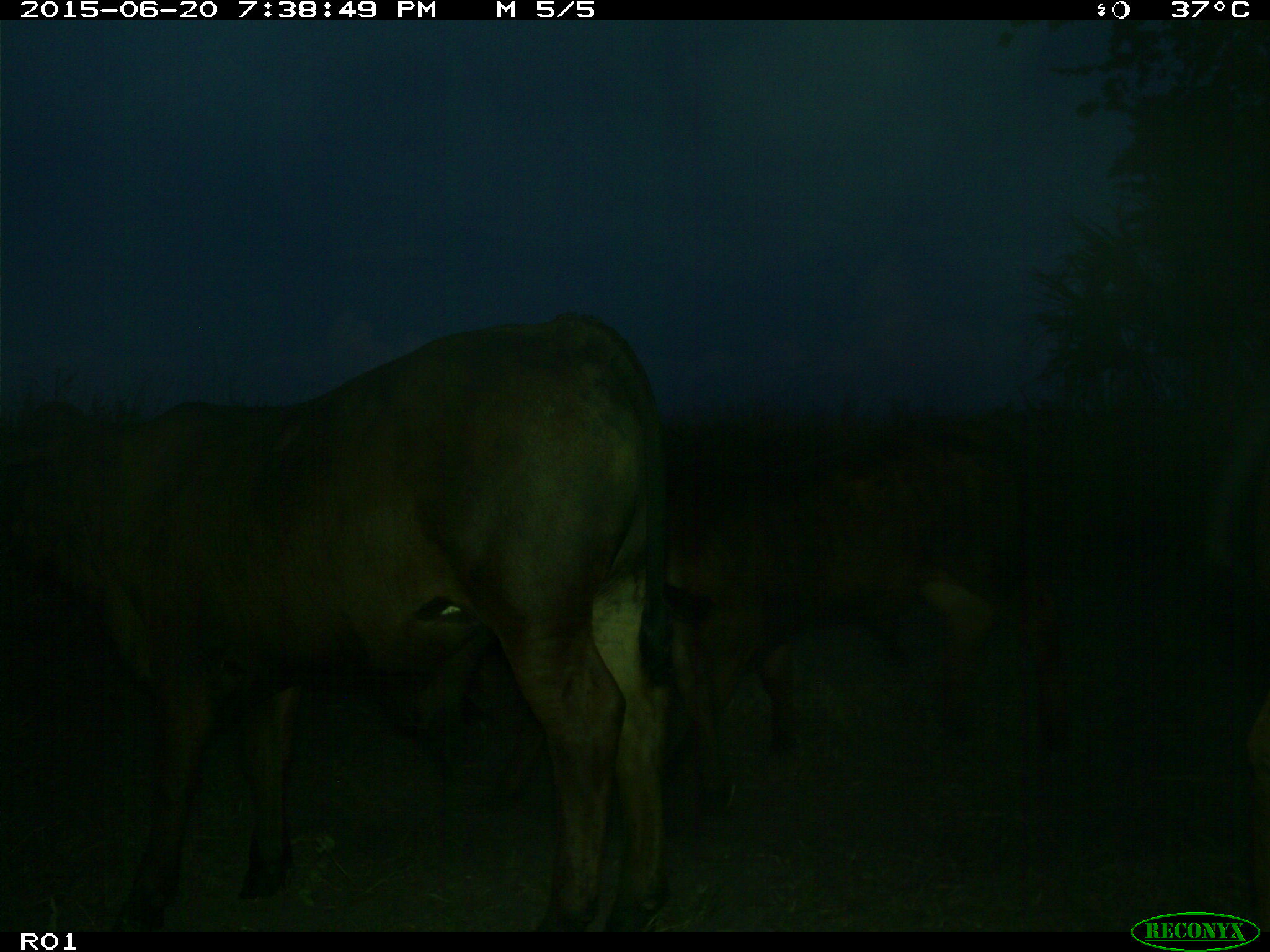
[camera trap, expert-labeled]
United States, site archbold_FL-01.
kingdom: Animalia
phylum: Chordata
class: Mammalia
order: Artiodactyla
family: Bovidae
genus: Bos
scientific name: Bos taurus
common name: domestic cow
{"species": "Bos taurus (domestic cow)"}